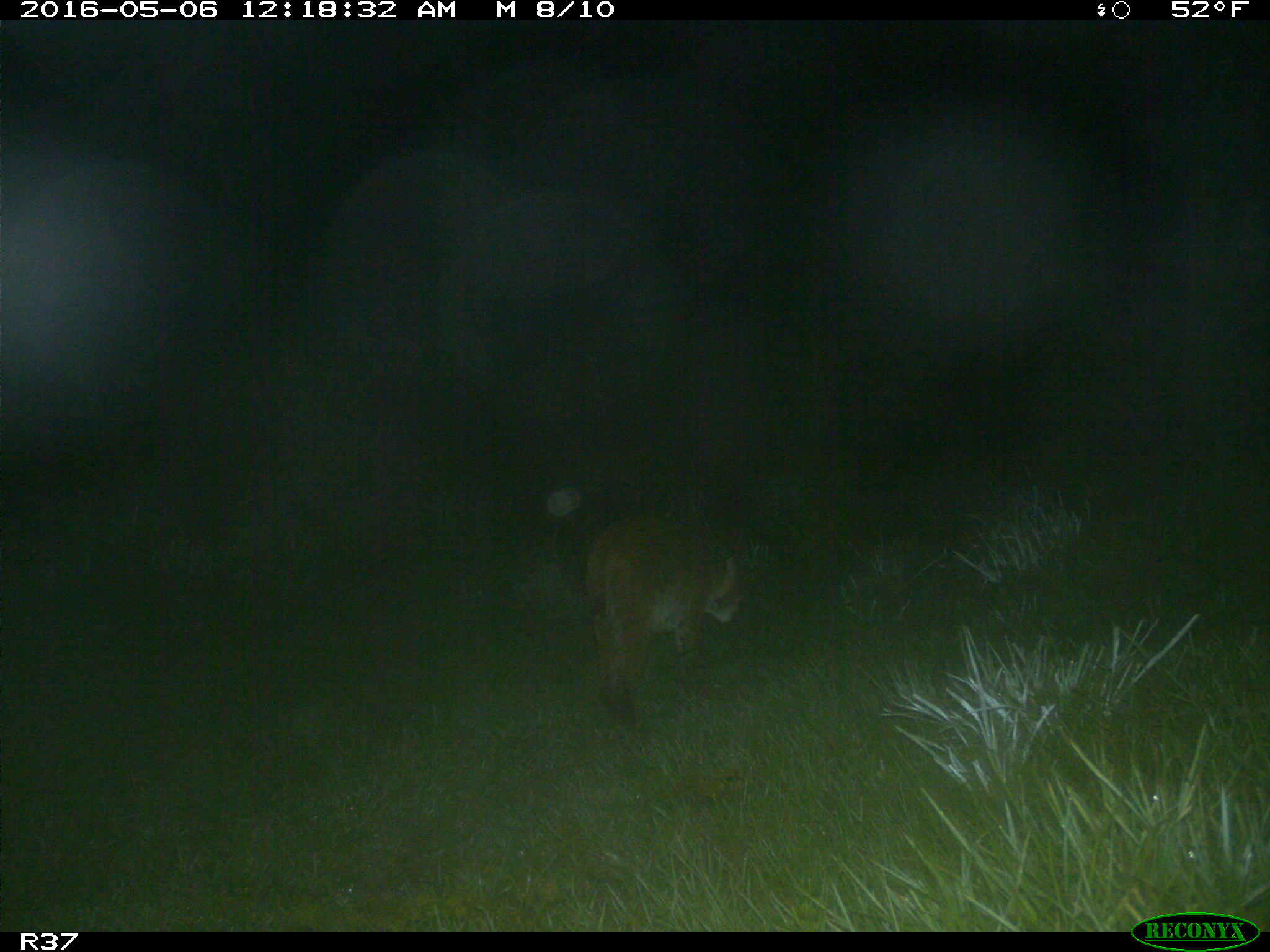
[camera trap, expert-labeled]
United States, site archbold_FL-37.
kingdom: Animalia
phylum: Chordata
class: Mammalia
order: Carnivora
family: Felidae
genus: Lynx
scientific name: Lynx rufus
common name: bobcat